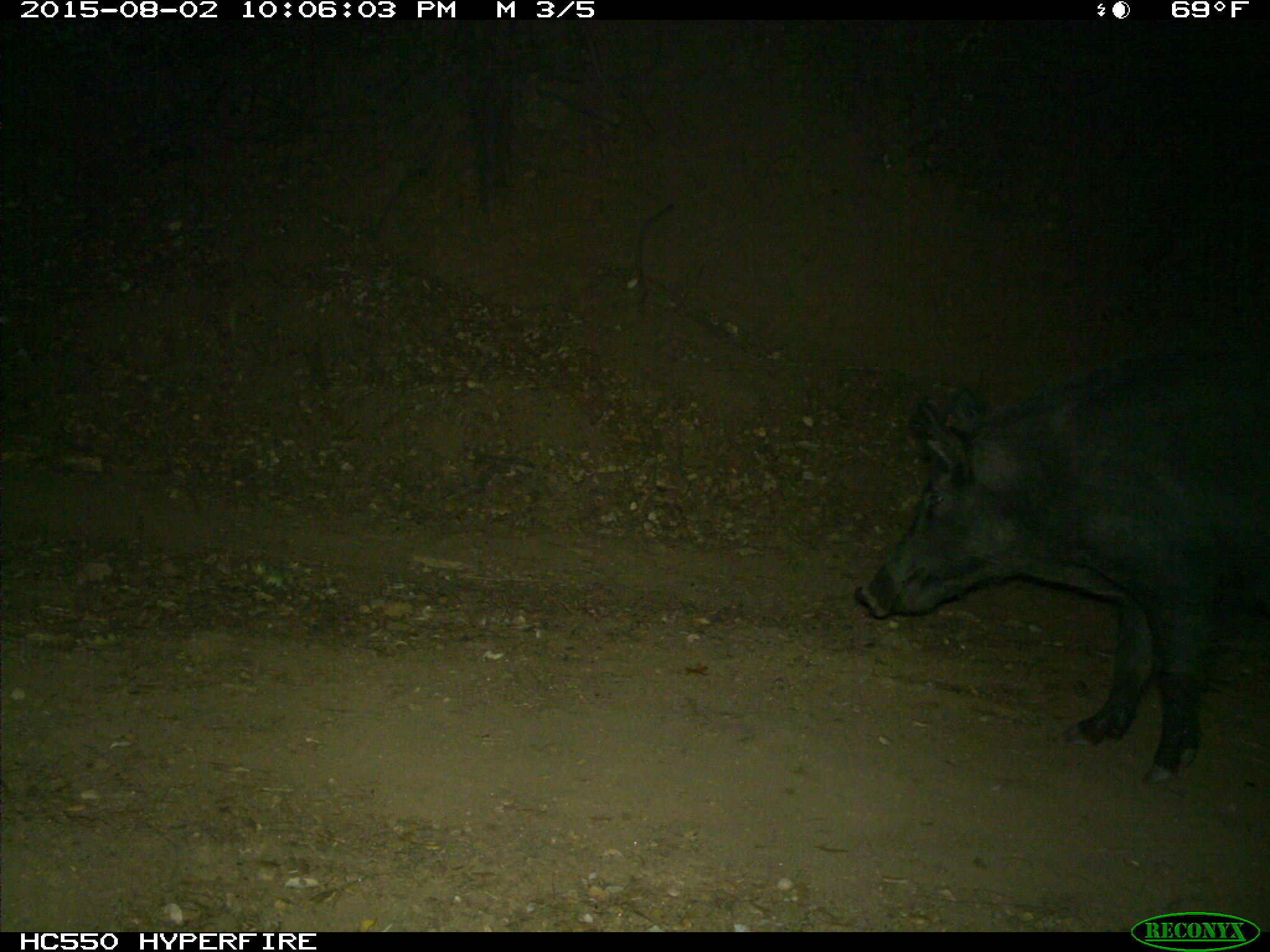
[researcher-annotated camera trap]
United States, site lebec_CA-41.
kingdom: Animalia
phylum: Chordata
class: Mammalia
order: Artiodactyla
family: Suidae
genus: Sus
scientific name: Sus scrofa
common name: wild boar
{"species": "Sus scrofa (wild boar)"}